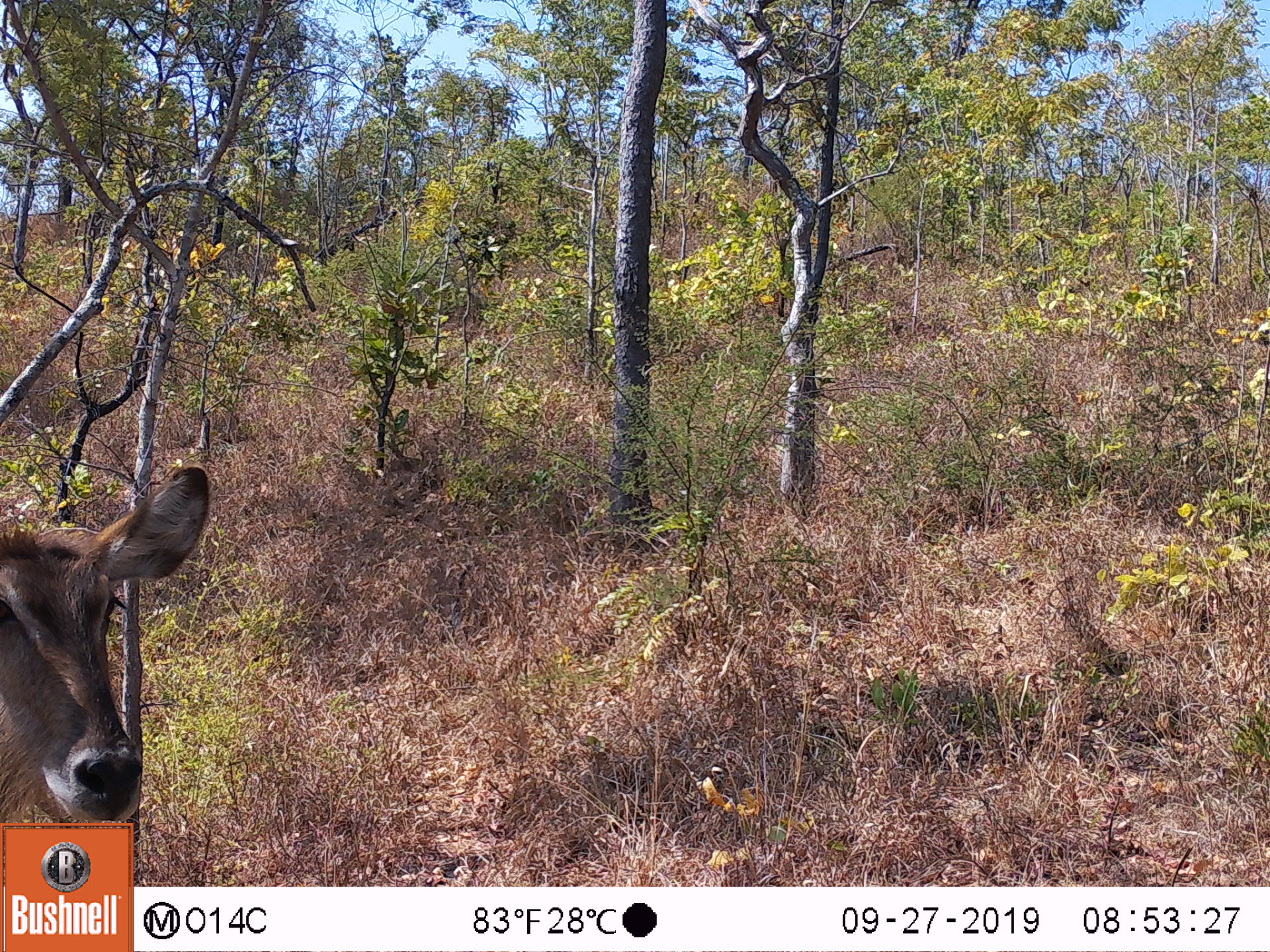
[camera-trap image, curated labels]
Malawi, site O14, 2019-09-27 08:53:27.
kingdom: Animalia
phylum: Chordata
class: Mammalia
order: Artiodactyla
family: Bovidae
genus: Kobus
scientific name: Kobus ellipsiprymnus ellipsiprymnus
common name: common waterbuck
Common waterbuck (Kobus ellipsiprymnus ellipsiprymnus), count 1.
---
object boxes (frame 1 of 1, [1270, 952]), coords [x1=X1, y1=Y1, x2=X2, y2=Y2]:
common waterbuck: [x1=3, y1=466, x2=207, y2=814]